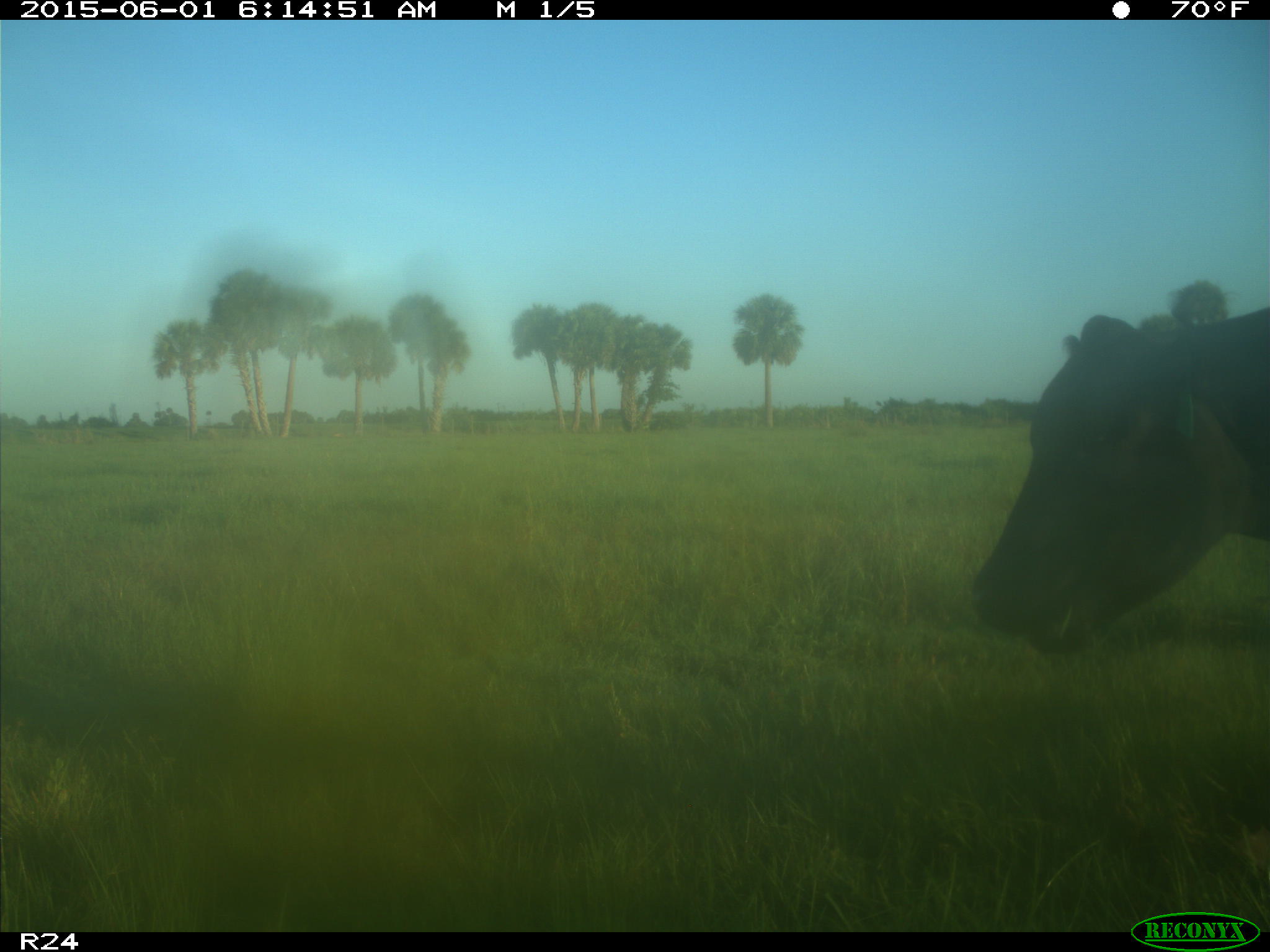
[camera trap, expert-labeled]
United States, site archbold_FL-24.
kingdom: Animalia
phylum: Chordata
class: Mammalia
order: Artiodactyla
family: Bovidae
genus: Bos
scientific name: Bos taurus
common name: domestic cow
Bos taurus (domestic cow).